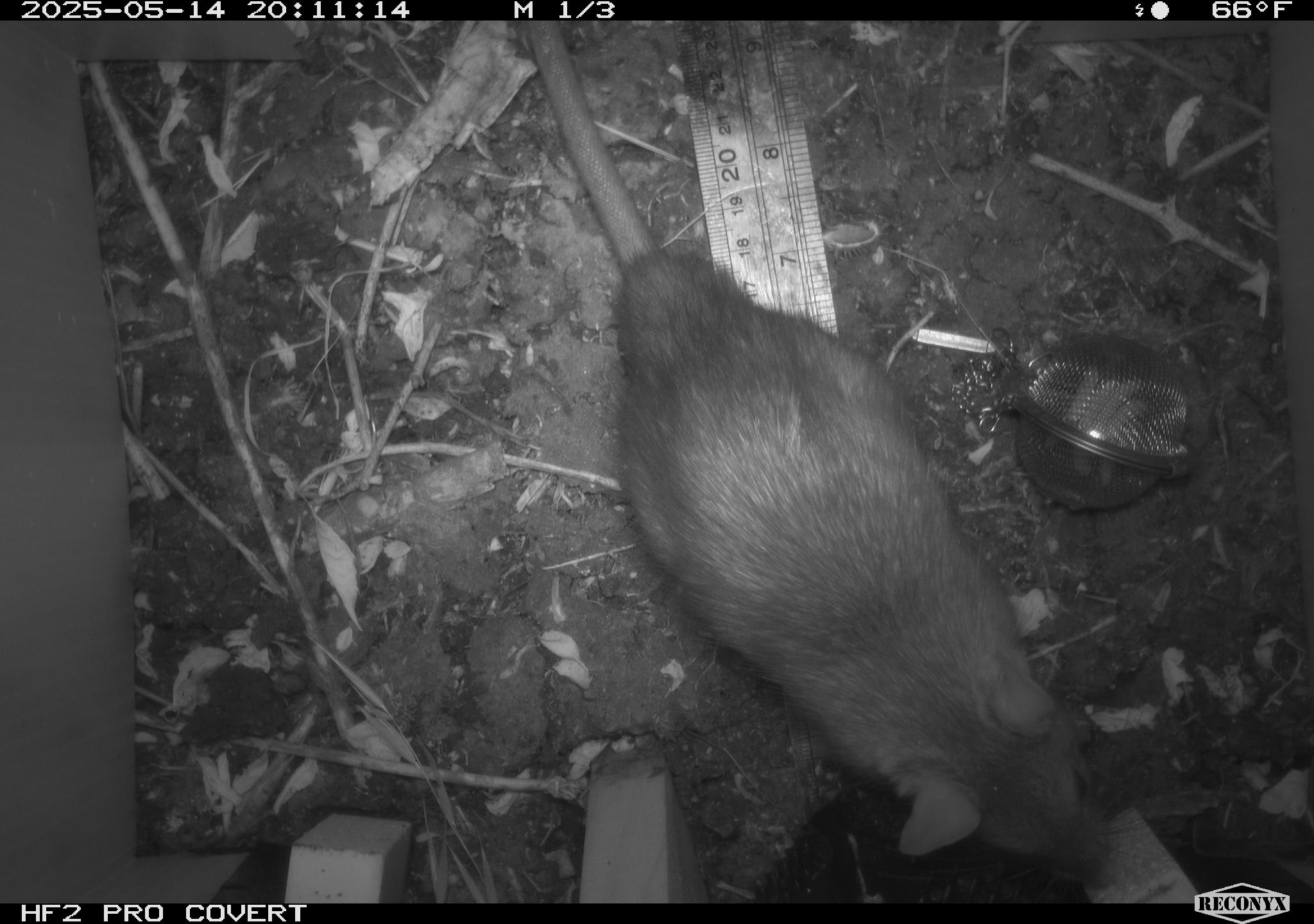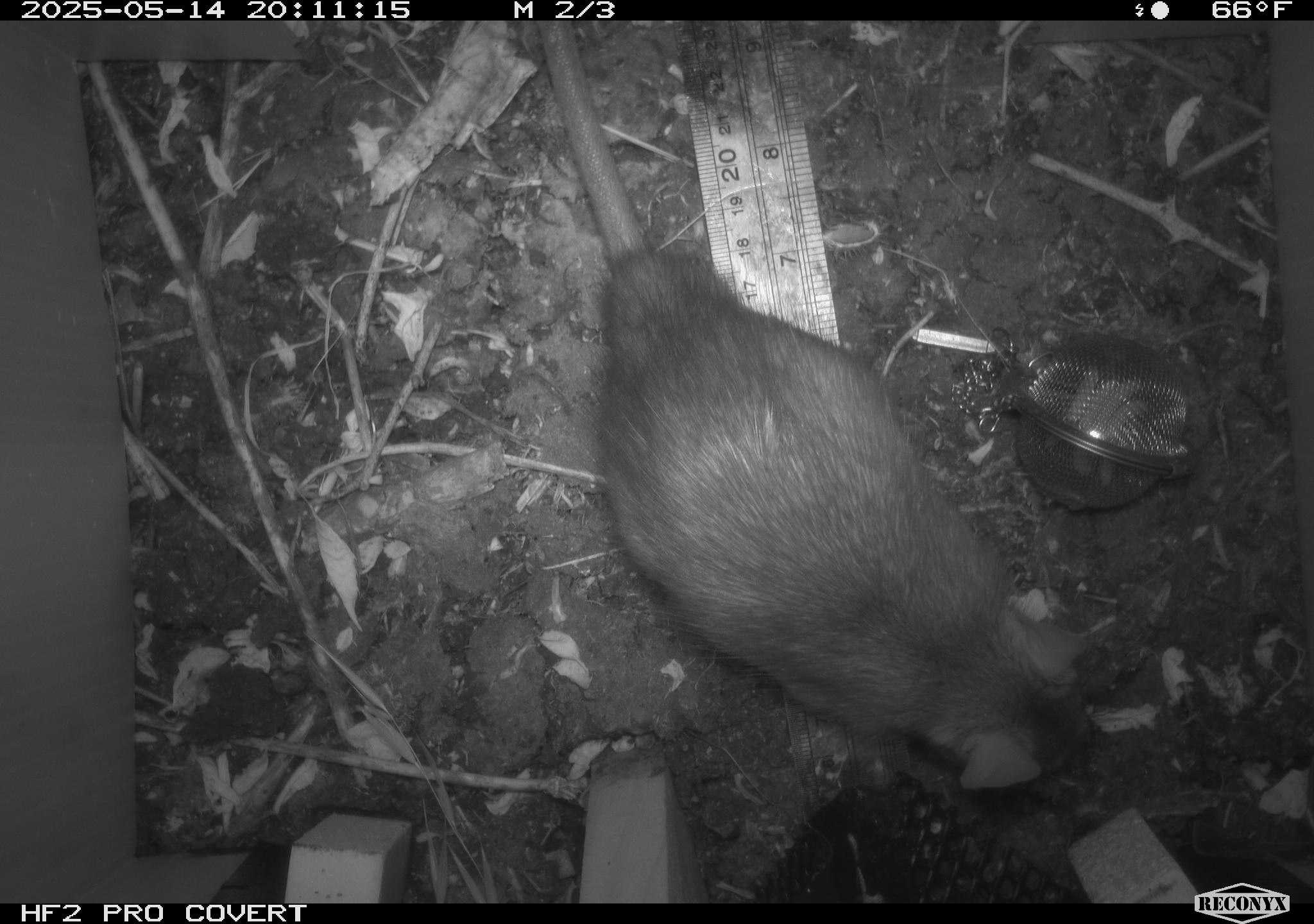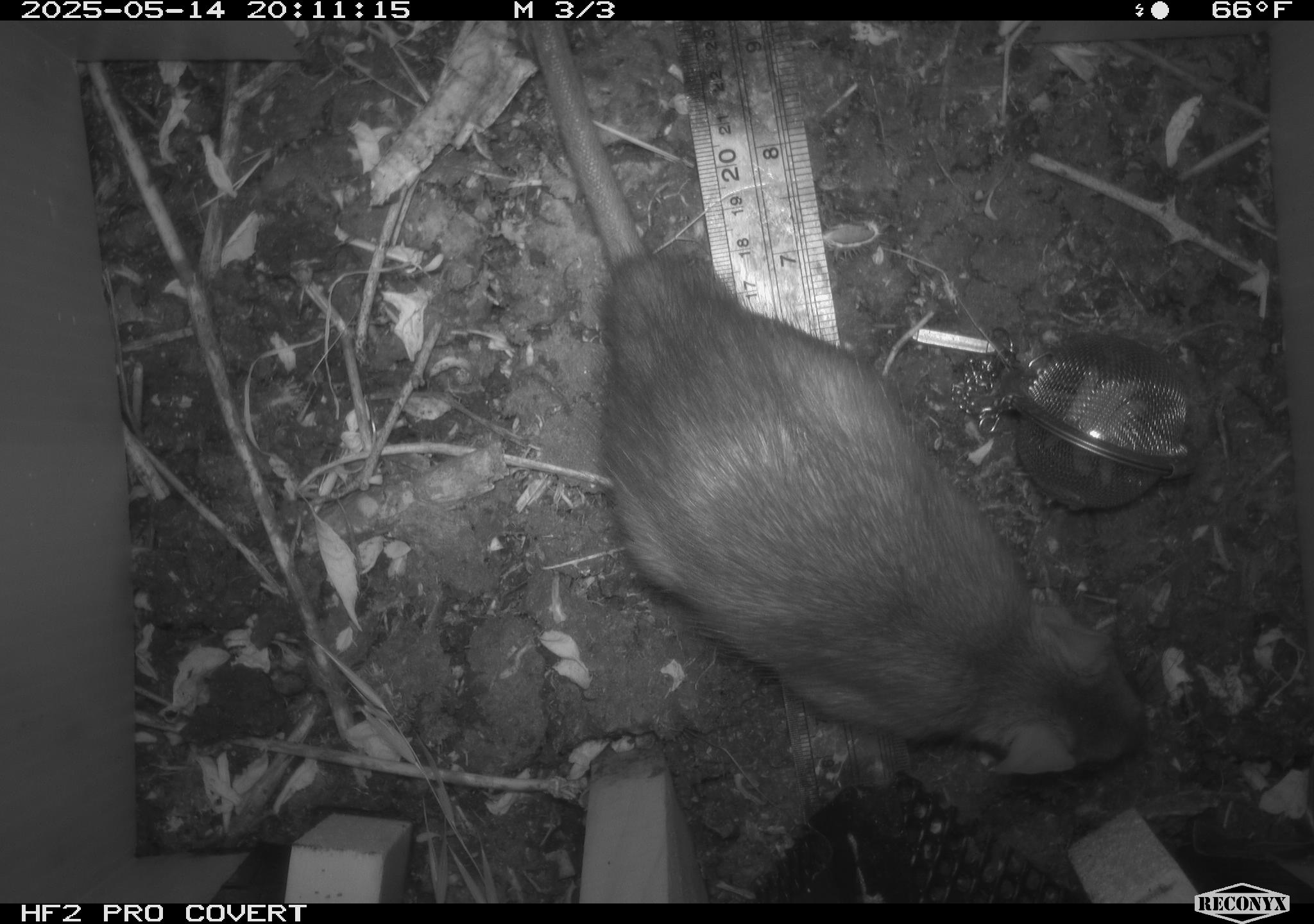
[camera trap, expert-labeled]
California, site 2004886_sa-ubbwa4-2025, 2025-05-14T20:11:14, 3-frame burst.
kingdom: Animalia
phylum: Chordata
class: Mammalia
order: Rodentia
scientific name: Rodentia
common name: rodent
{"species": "rodent (Rodentia)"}